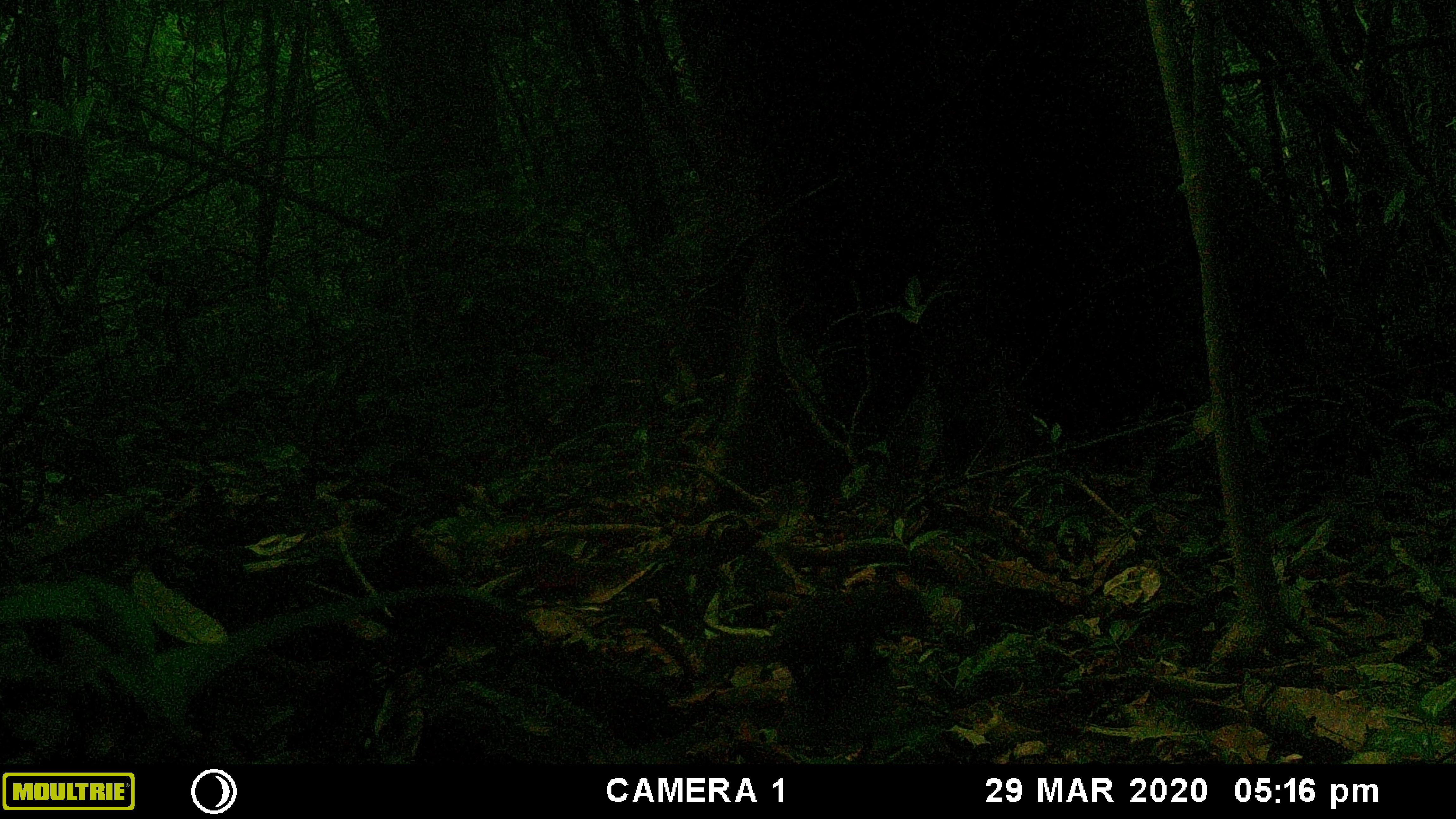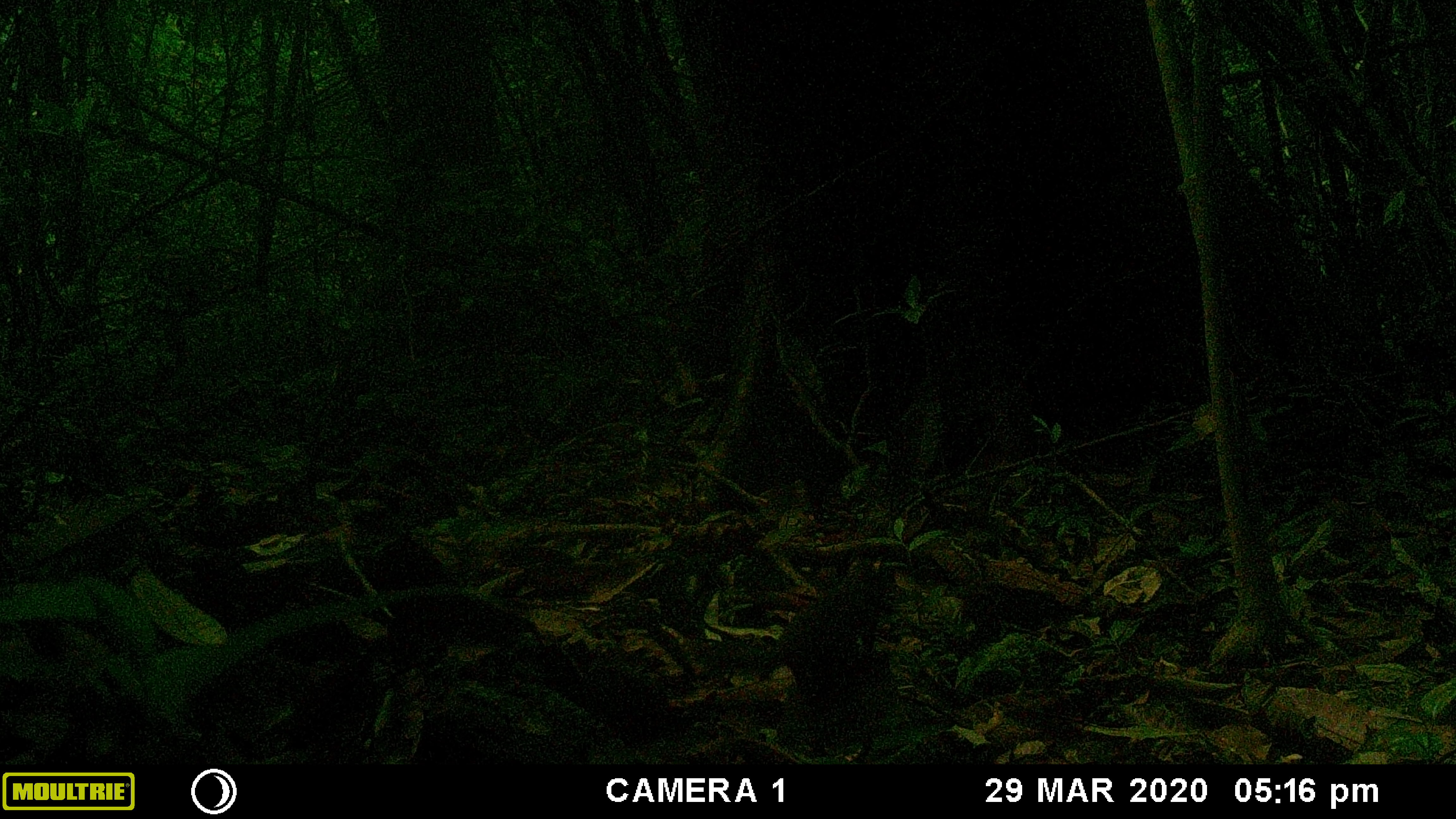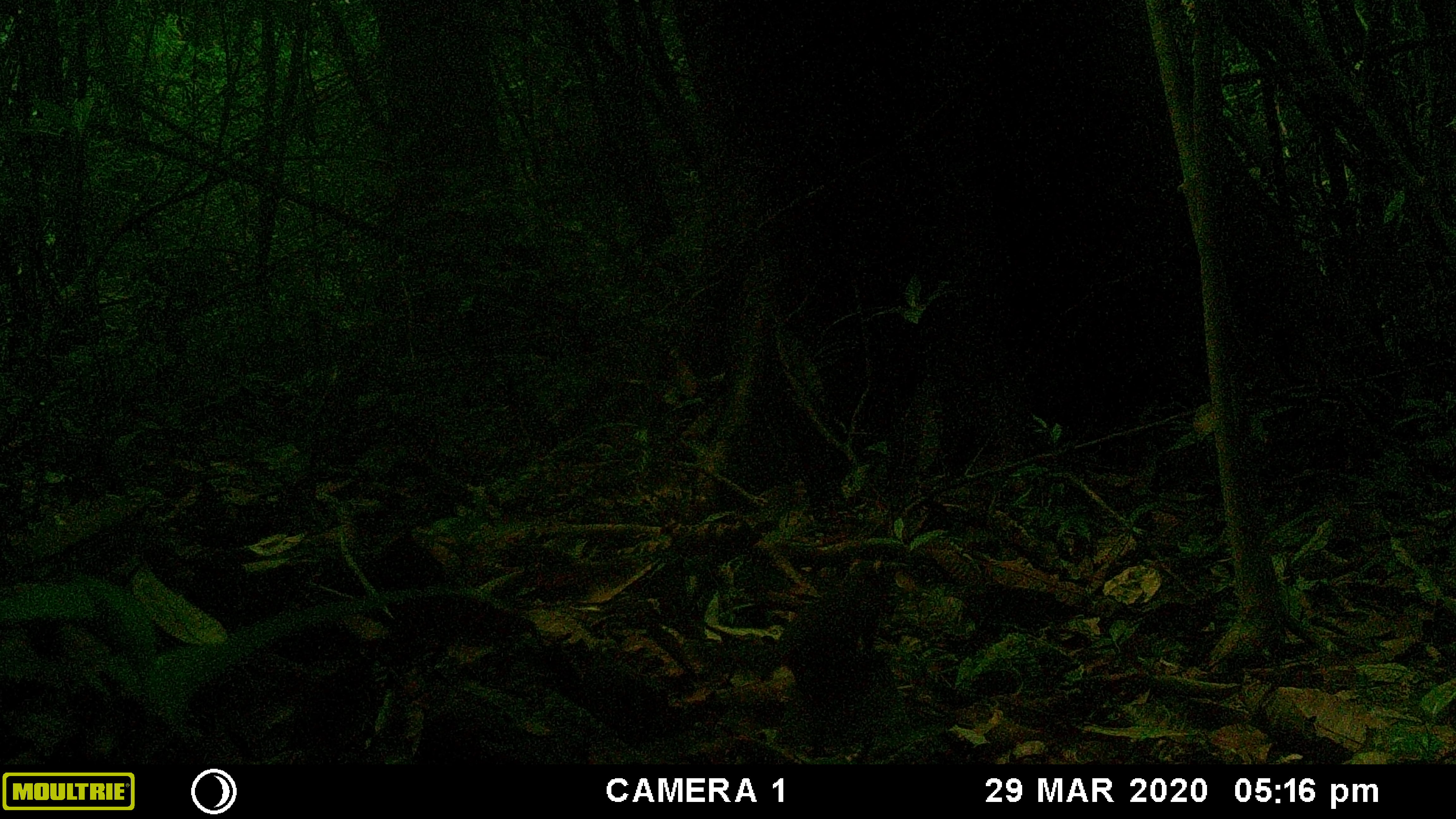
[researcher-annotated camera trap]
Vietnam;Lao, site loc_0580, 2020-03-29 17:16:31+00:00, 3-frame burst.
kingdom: Animalia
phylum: Chordata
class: Mammalia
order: Rodentia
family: Sciuridae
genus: Sciurus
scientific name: Sciurus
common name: squirrel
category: unidentified squirrel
Unidentified squirrel (squirrel) (Sciurus). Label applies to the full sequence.